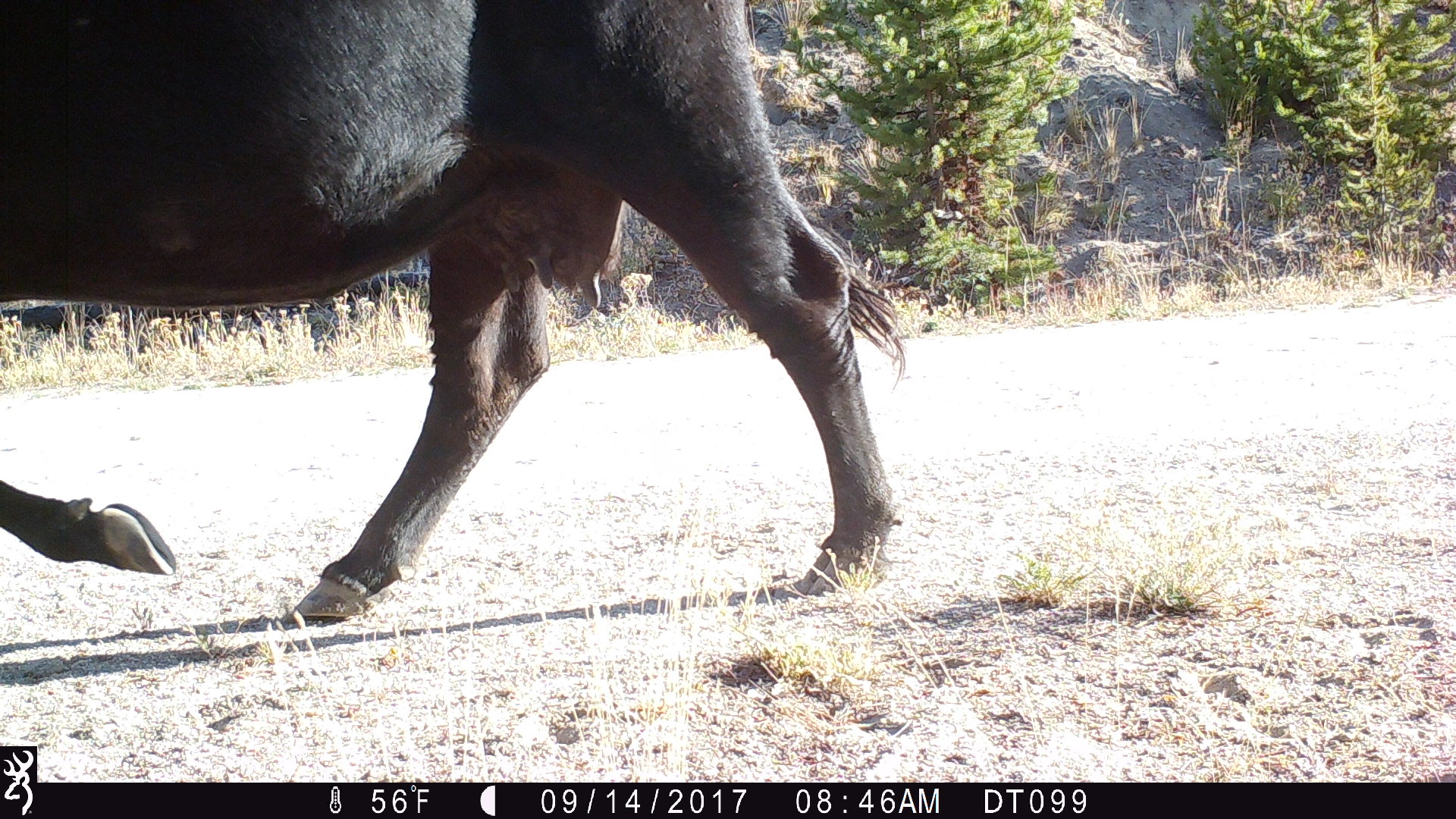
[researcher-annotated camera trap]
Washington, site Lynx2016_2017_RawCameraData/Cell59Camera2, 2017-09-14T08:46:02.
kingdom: Animalia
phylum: Chordata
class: Mammalia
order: Artiodactyla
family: Bovidae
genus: Bos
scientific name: Bos taurus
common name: domestic cattle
Domestic cattle (Bos taurus). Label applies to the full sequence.